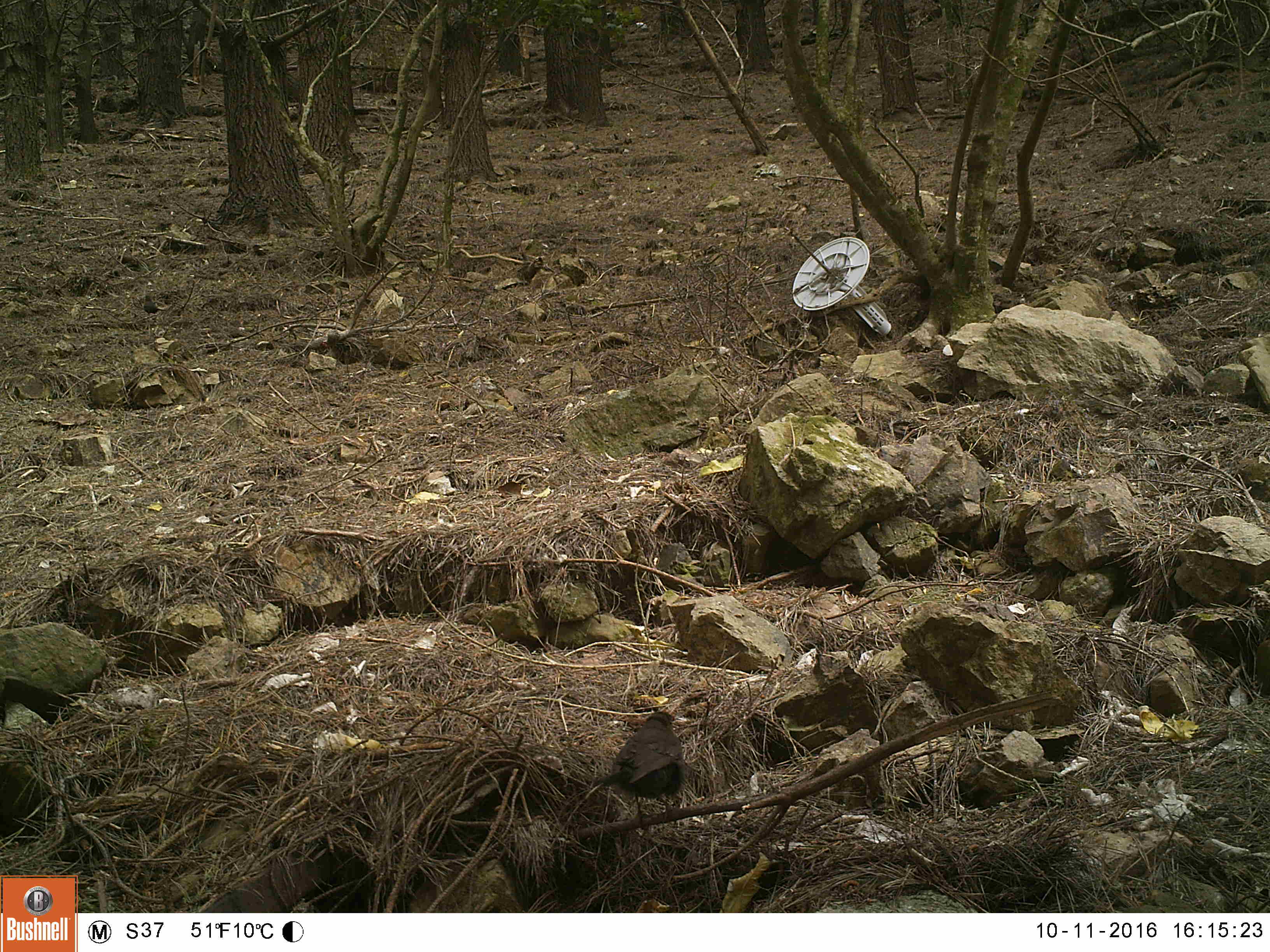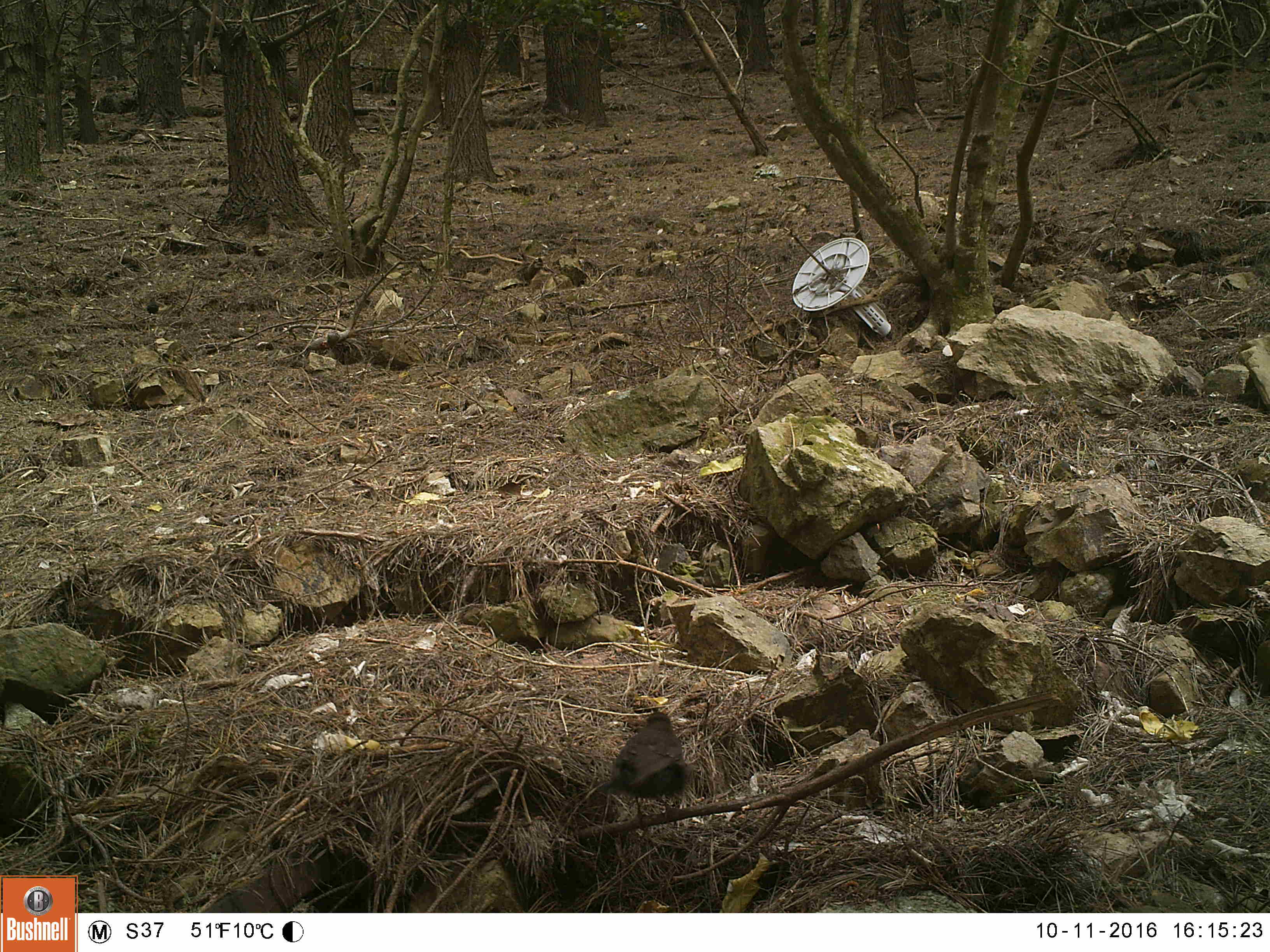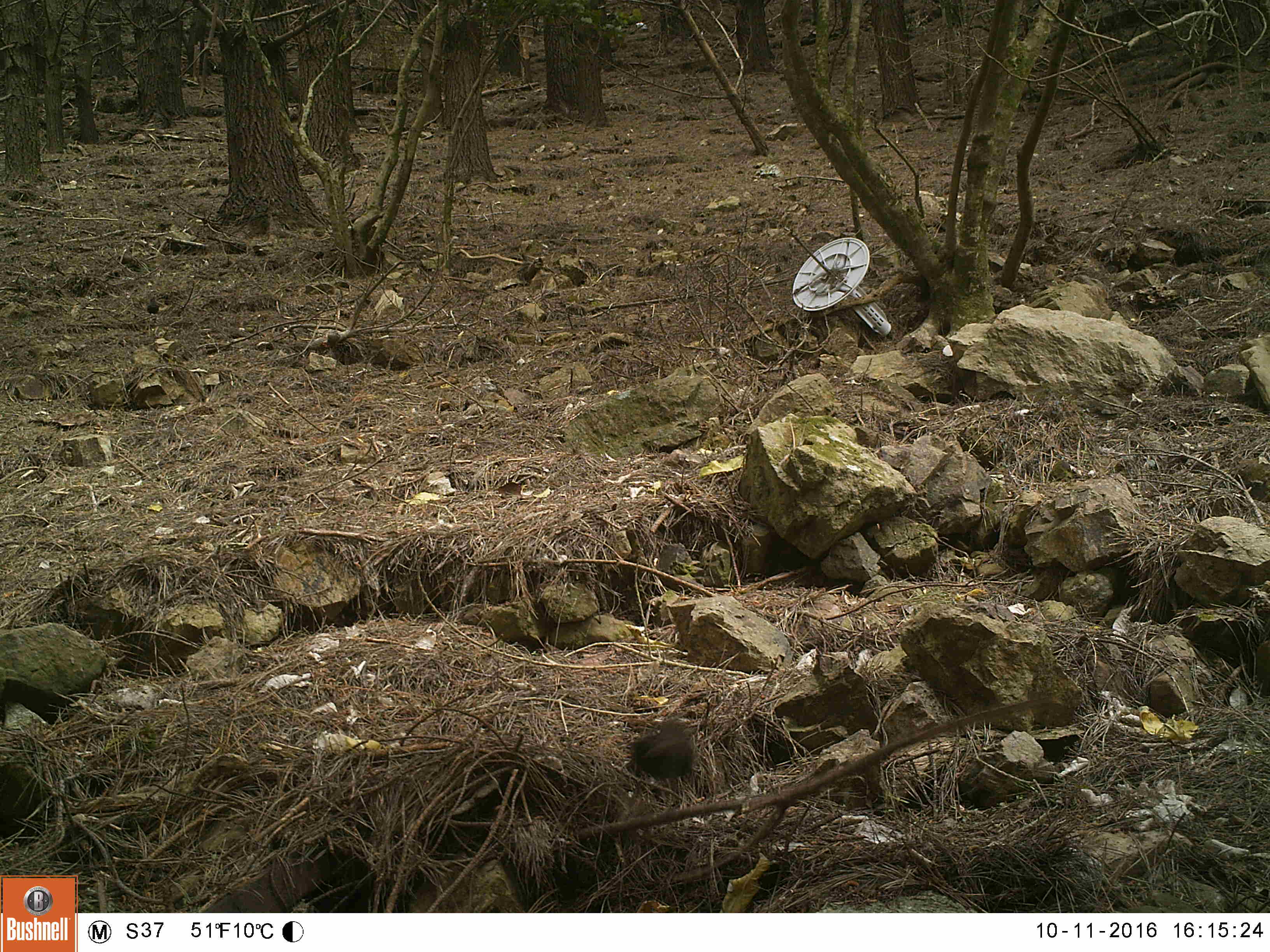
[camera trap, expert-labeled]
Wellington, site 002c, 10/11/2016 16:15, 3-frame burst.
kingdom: Animalia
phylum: Chordata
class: Aves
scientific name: Aves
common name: bird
Bird (Aves).